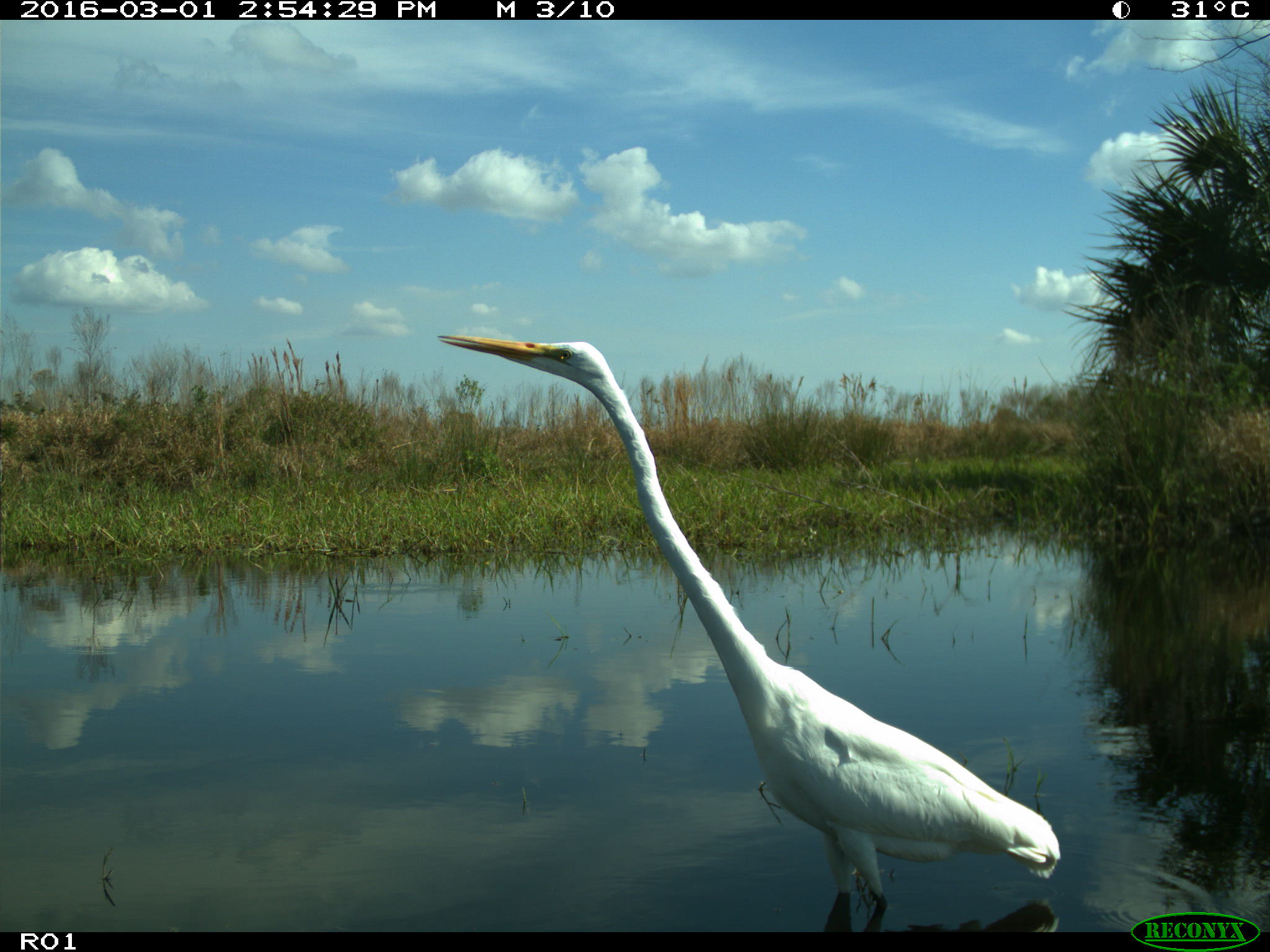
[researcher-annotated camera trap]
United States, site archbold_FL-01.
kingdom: Animalia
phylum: Chordata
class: Aves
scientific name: Aves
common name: birds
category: unidentified bird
Unidentified bird (birds) (Aves).